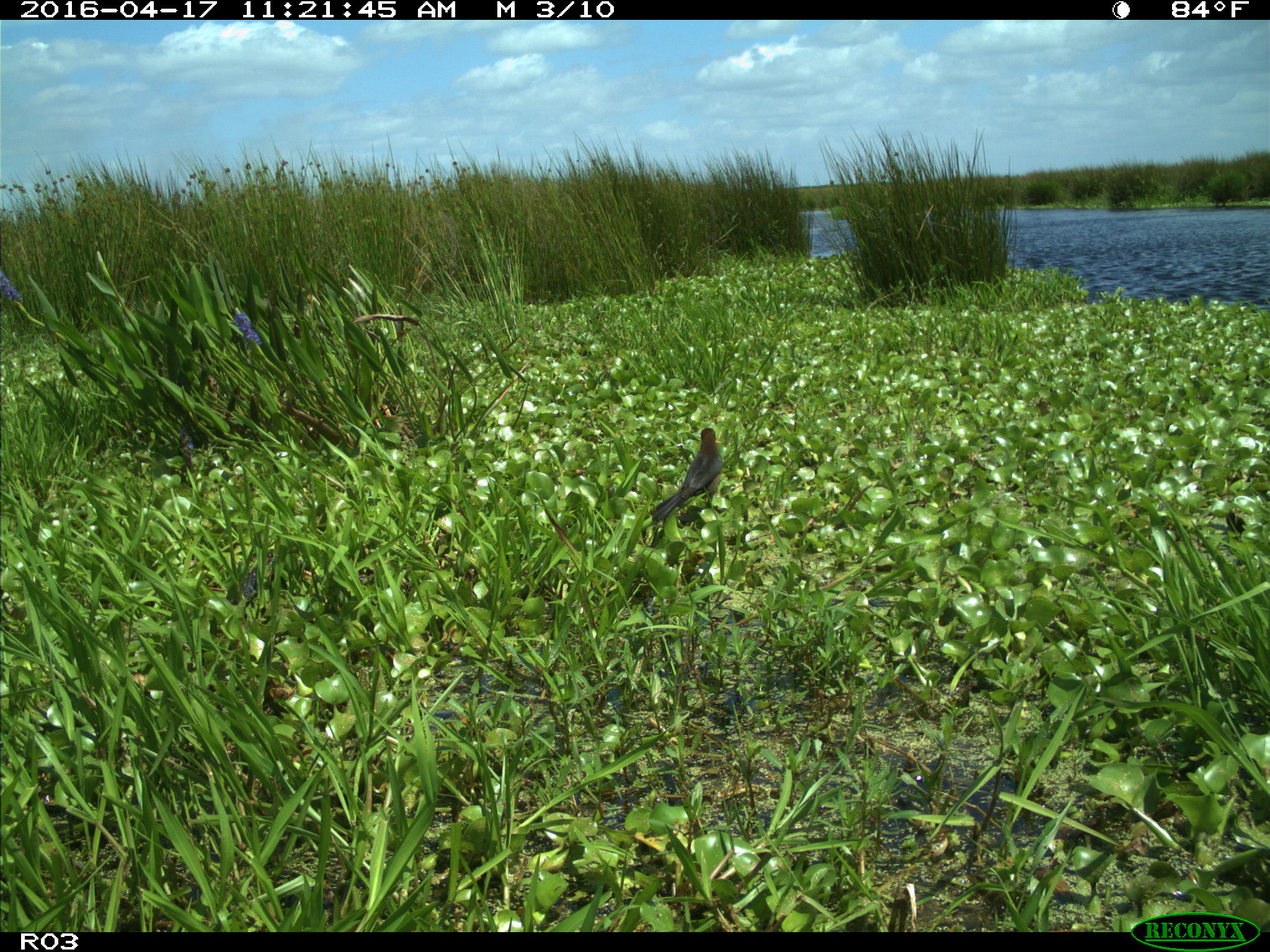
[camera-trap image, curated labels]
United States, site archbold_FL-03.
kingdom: Animalia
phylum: Chordata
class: Aves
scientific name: Aves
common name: birds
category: unidentified bird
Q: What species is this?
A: Unidentified bird (birds) (Aves).